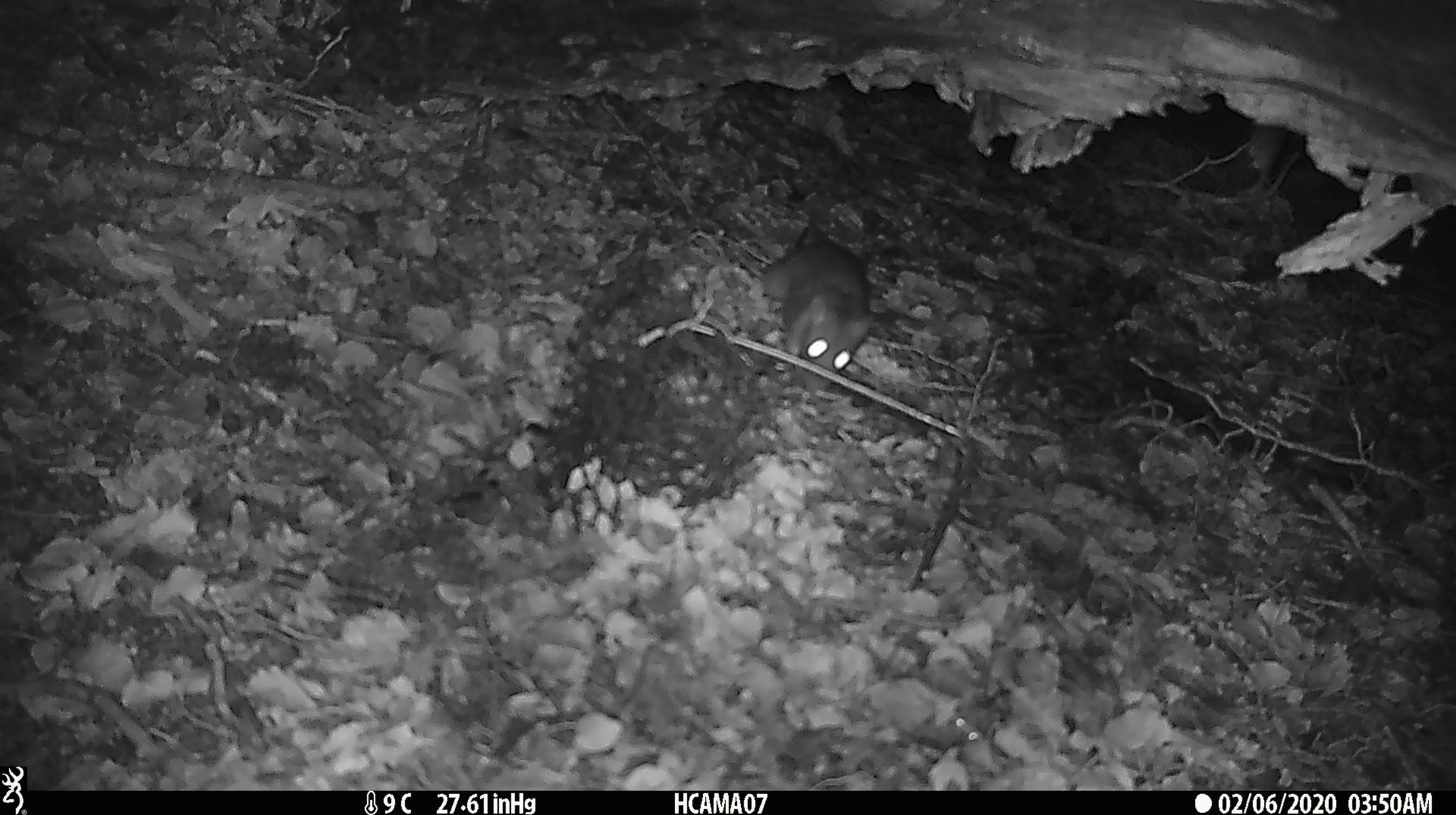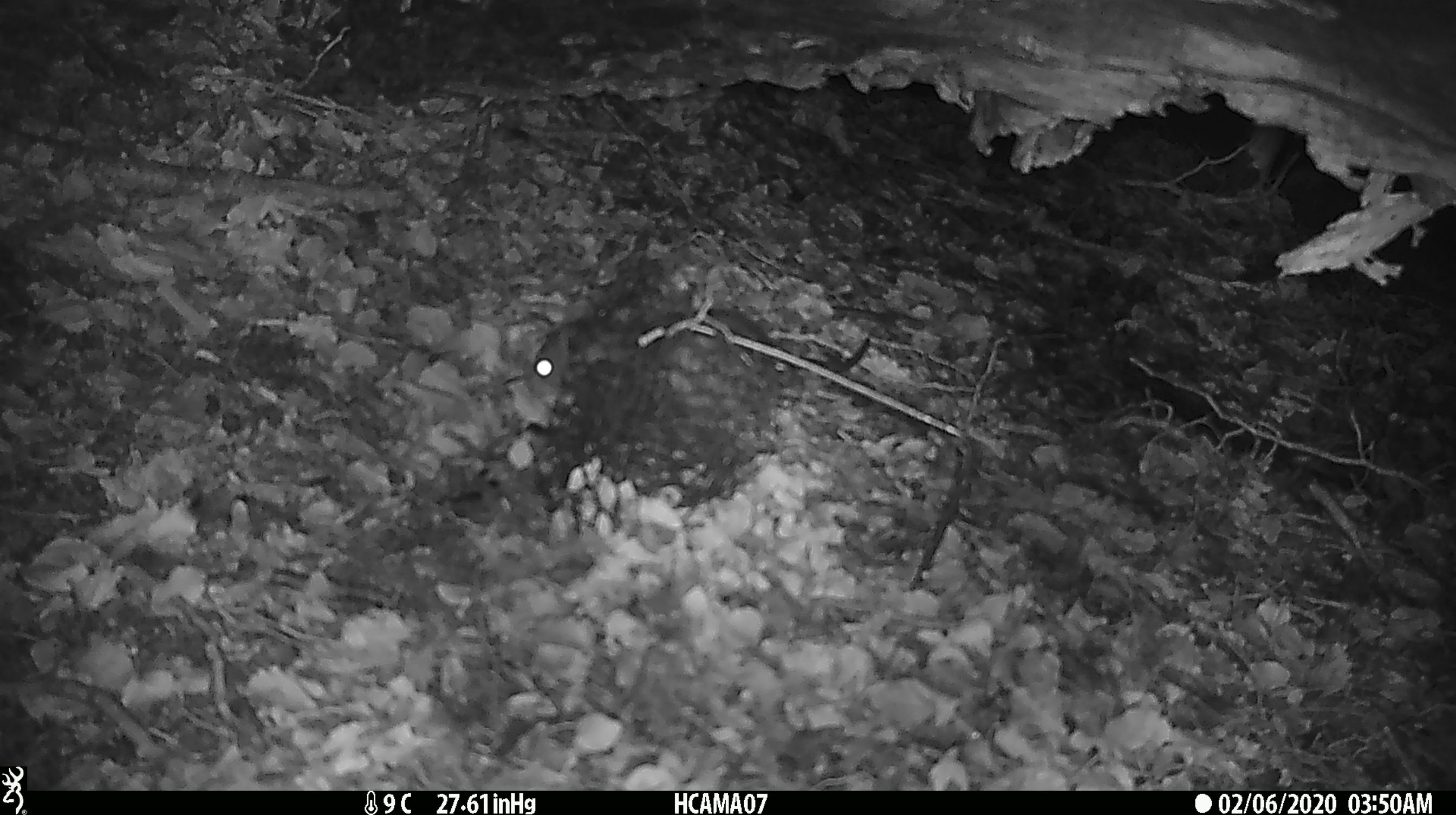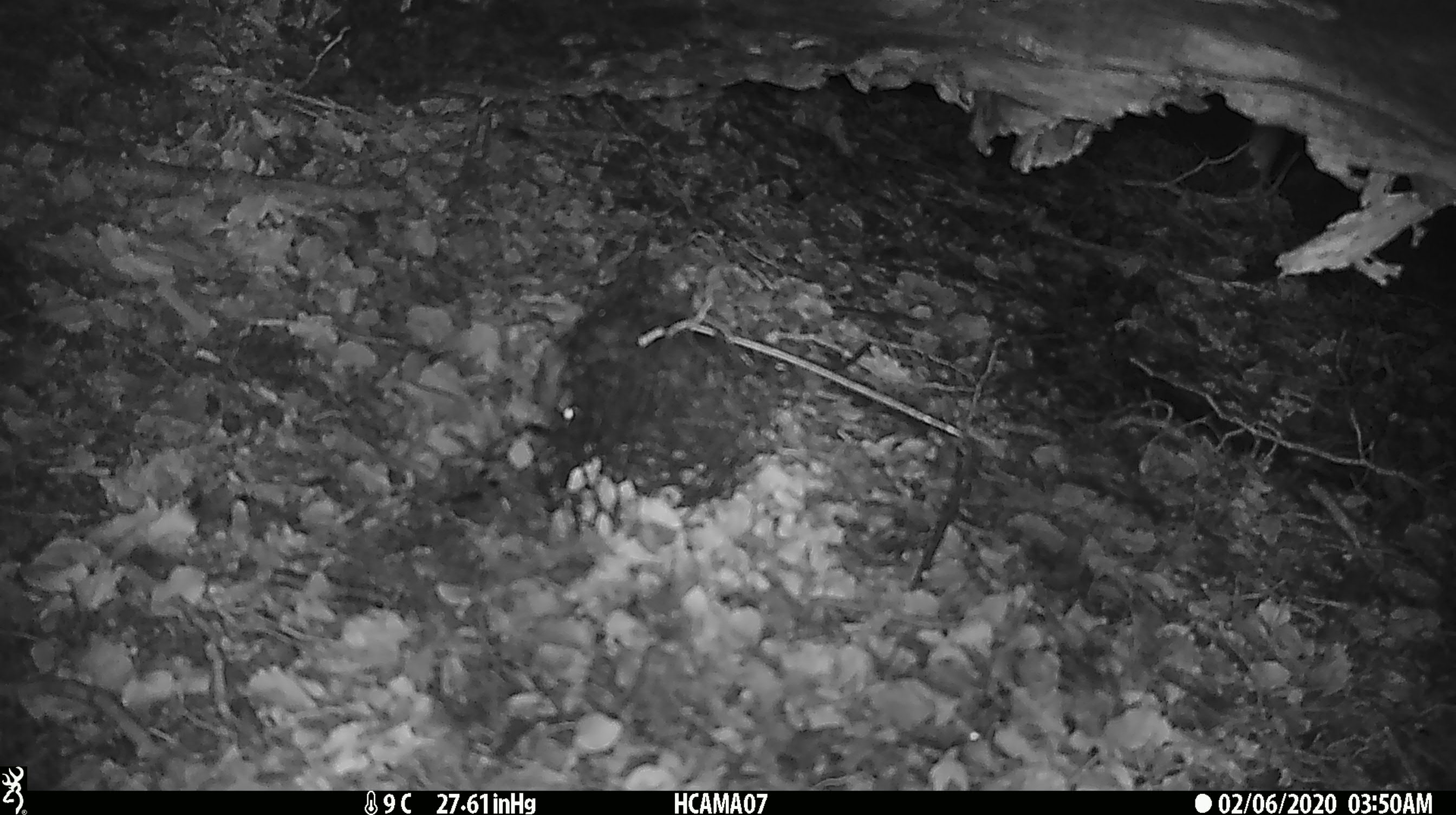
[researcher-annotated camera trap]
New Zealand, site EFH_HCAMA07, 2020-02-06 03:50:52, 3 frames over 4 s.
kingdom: Animalia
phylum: Chordata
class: Mammalia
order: Rodentia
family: Muridae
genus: Rattus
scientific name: Rattus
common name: rat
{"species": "rat (Rattus)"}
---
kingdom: Animalia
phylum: Chordata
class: Mammalia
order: Rodentia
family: Muridae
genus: Mus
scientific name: Mus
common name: mouse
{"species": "mouse (Mus)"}